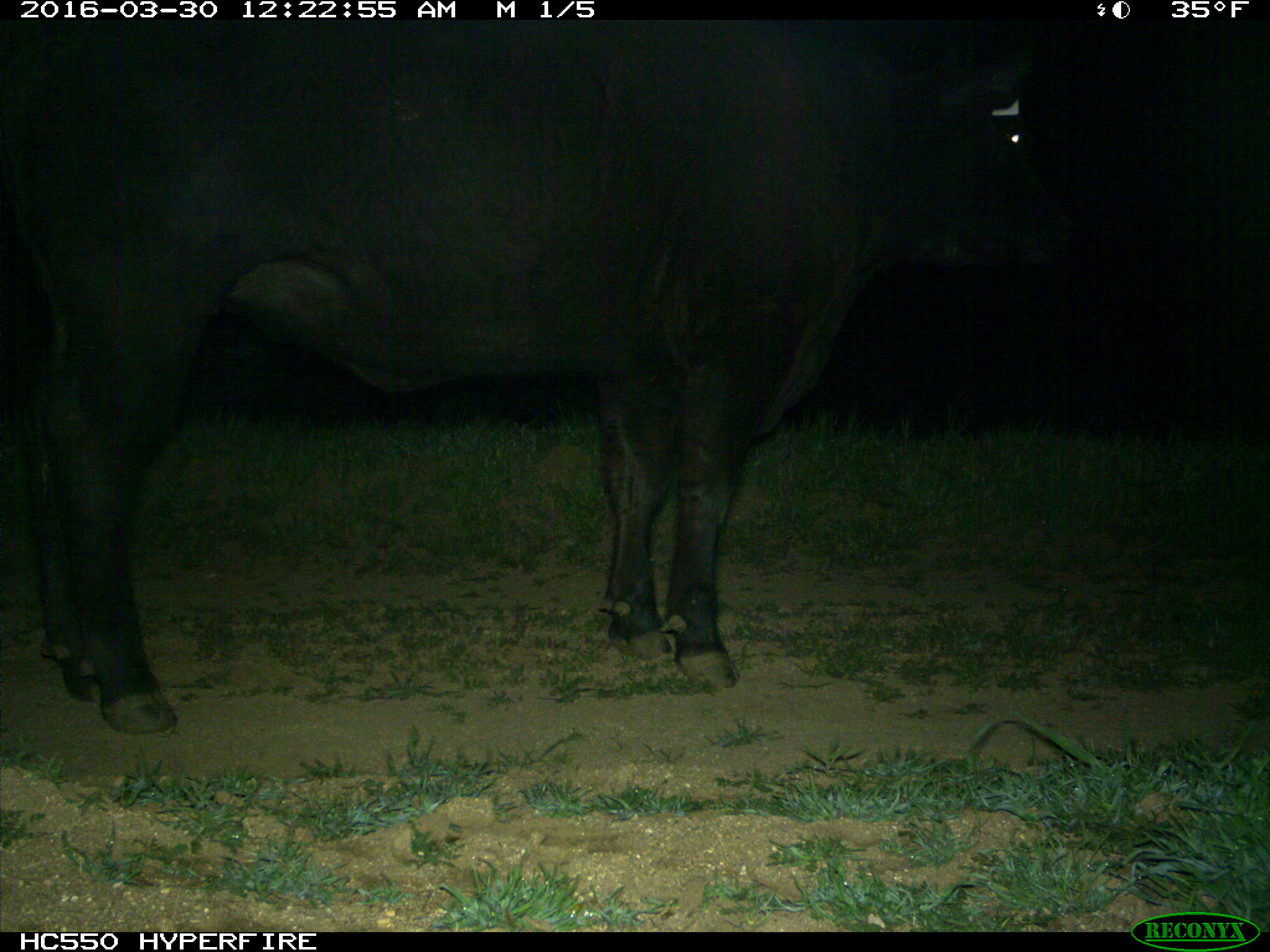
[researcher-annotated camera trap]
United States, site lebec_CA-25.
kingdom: Animalia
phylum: Chordata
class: Mammalia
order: Artiodactyla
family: Bovidae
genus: Bos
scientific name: Bos taurus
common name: domestic cow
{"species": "Bos taurus (domestic cow)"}